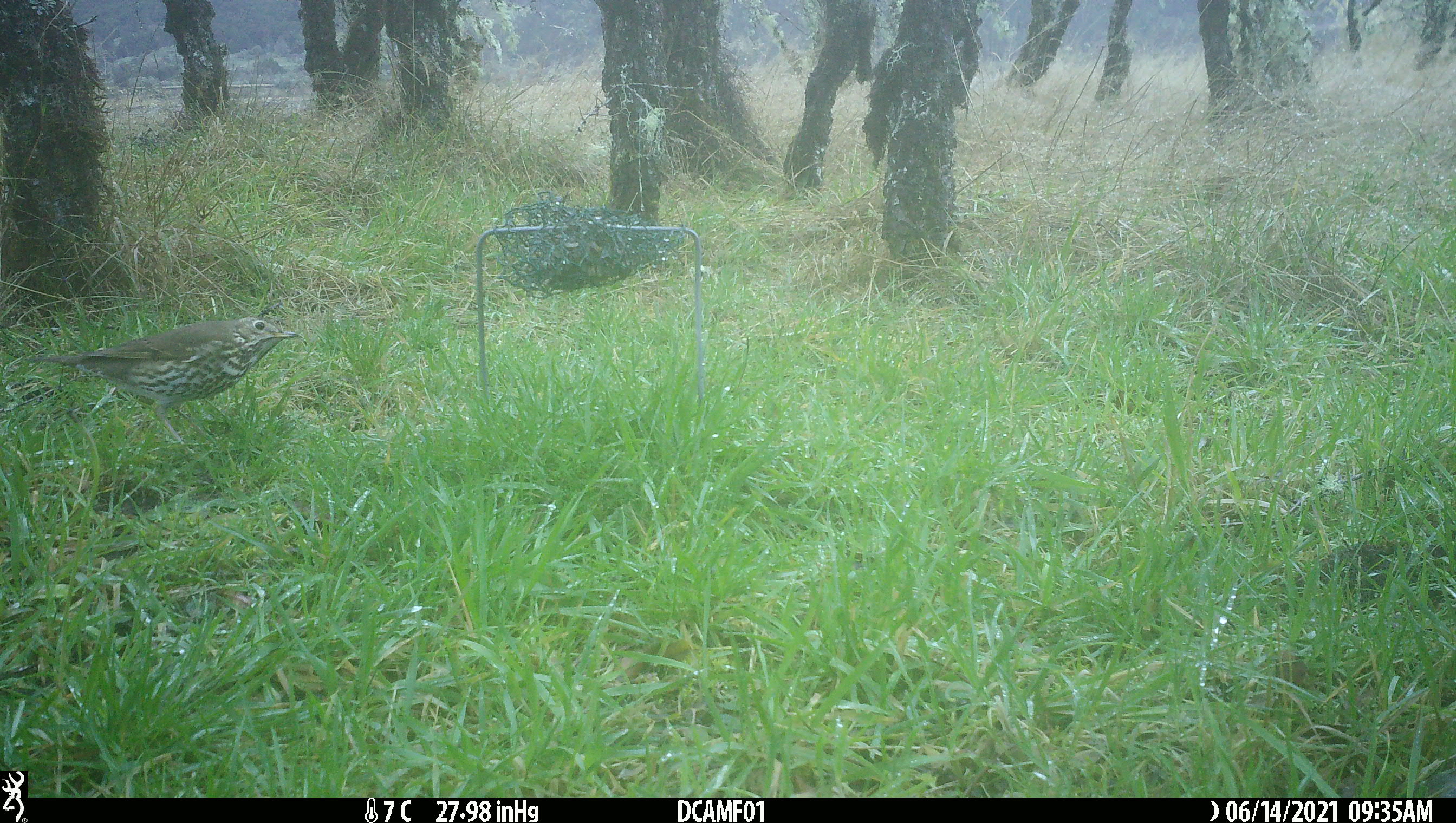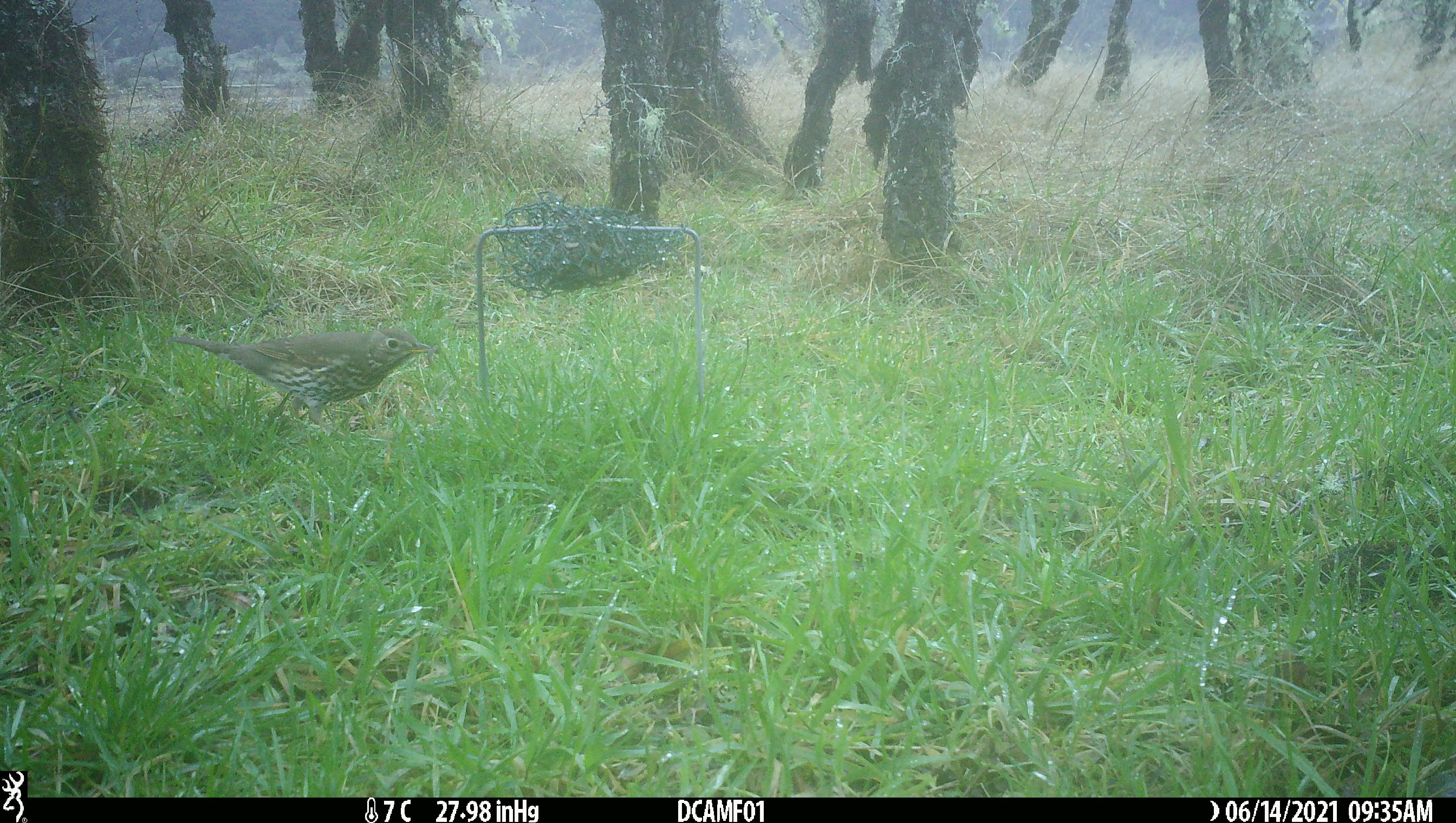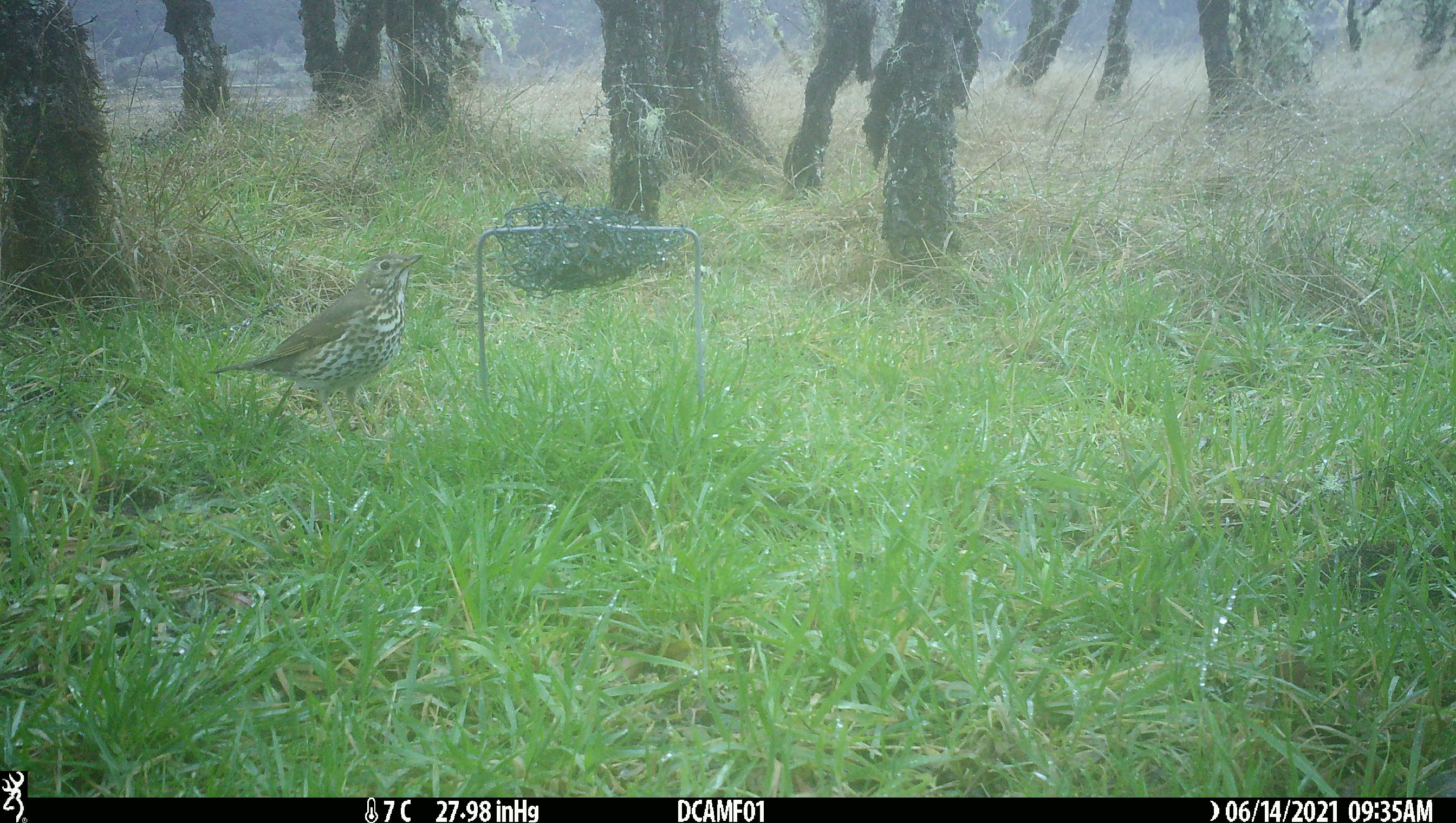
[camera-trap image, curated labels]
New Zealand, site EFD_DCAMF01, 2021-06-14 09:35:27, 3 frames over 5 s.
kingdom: Animalia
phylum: Chordata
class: Aves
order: Passeriformes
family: Turdidae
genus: Turdus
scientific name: Turdus philomelos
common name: song thrush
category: thrush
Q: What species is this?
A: Thrush (song thrush) (Turdus philomelos).